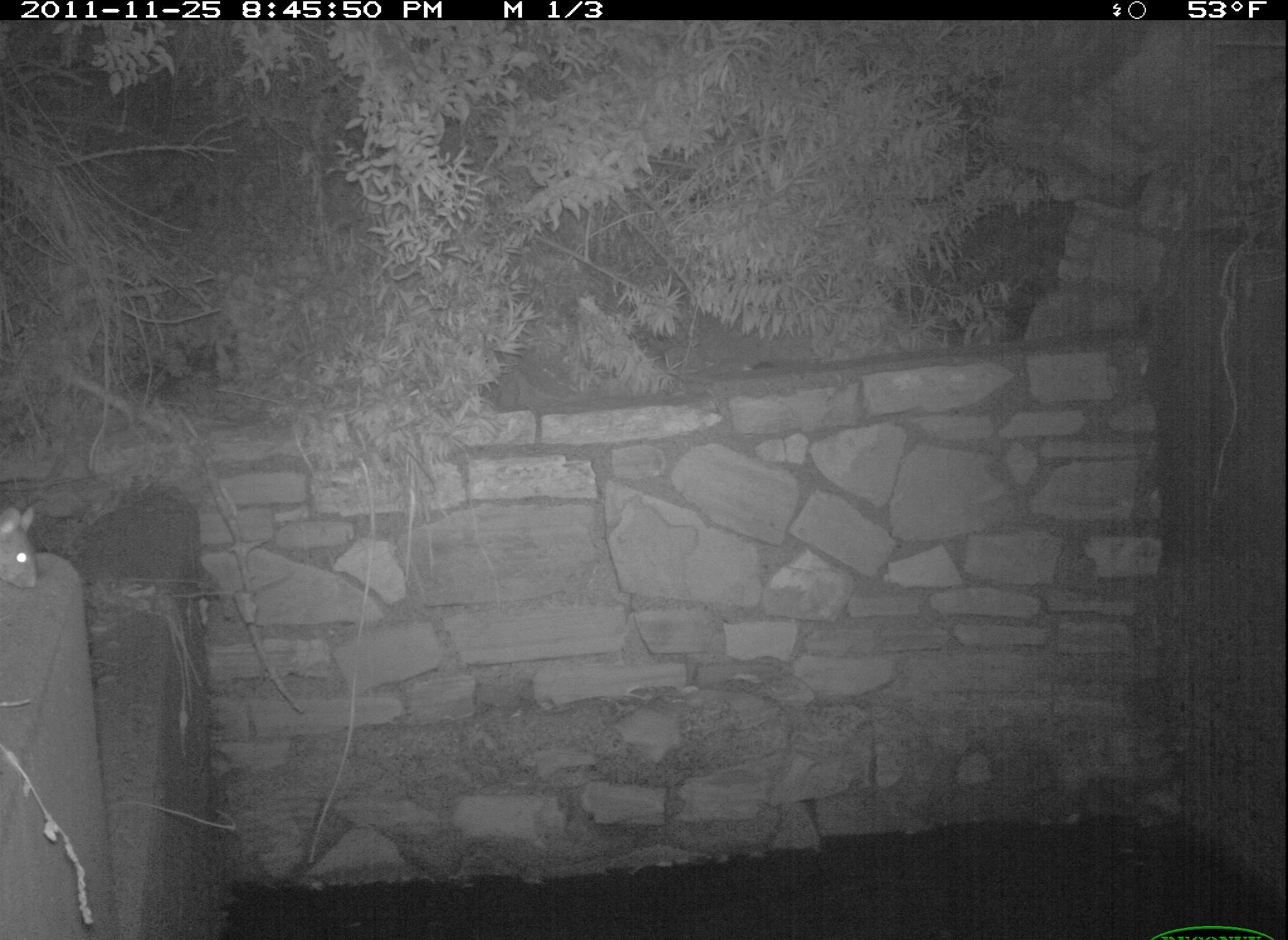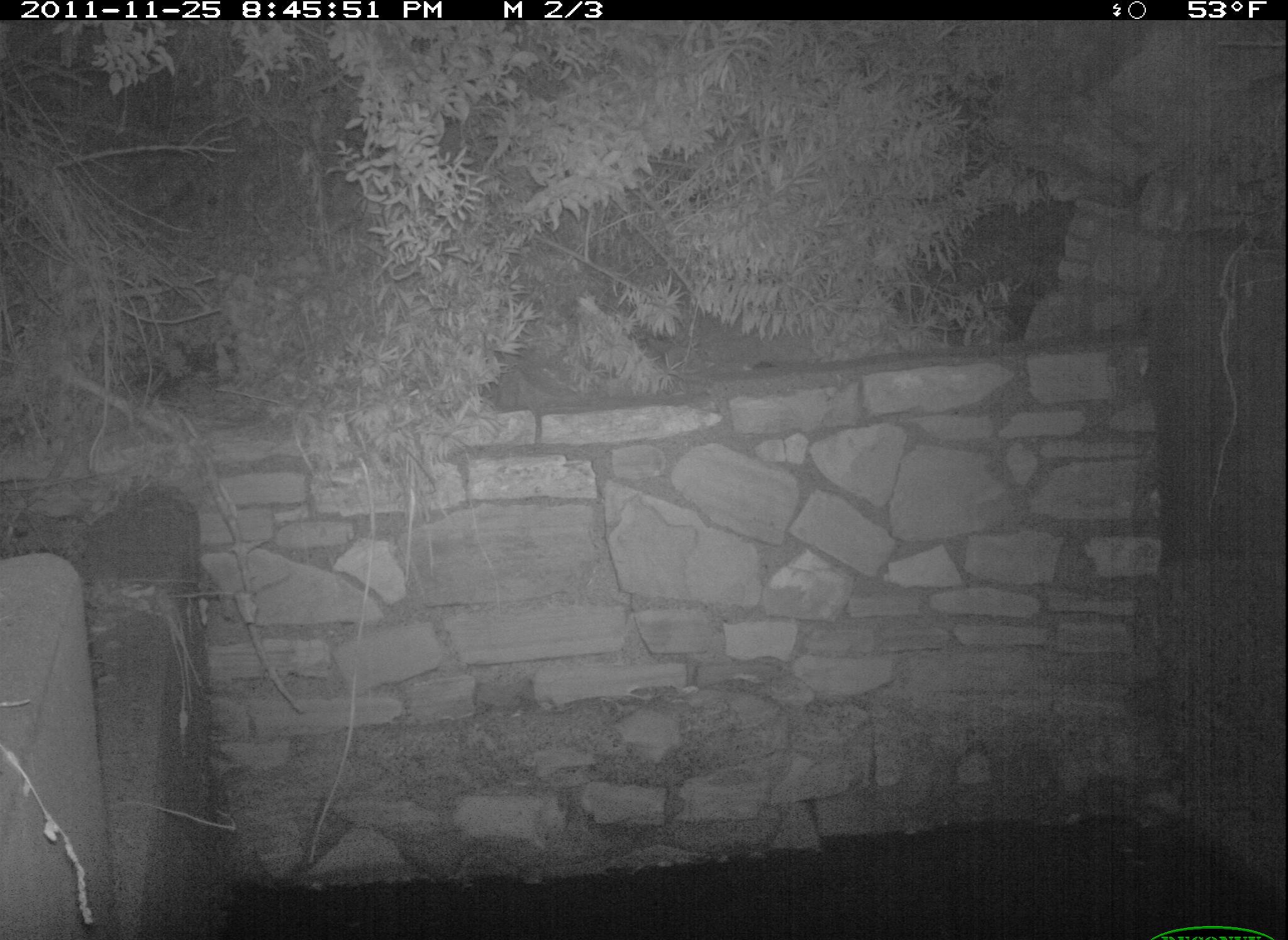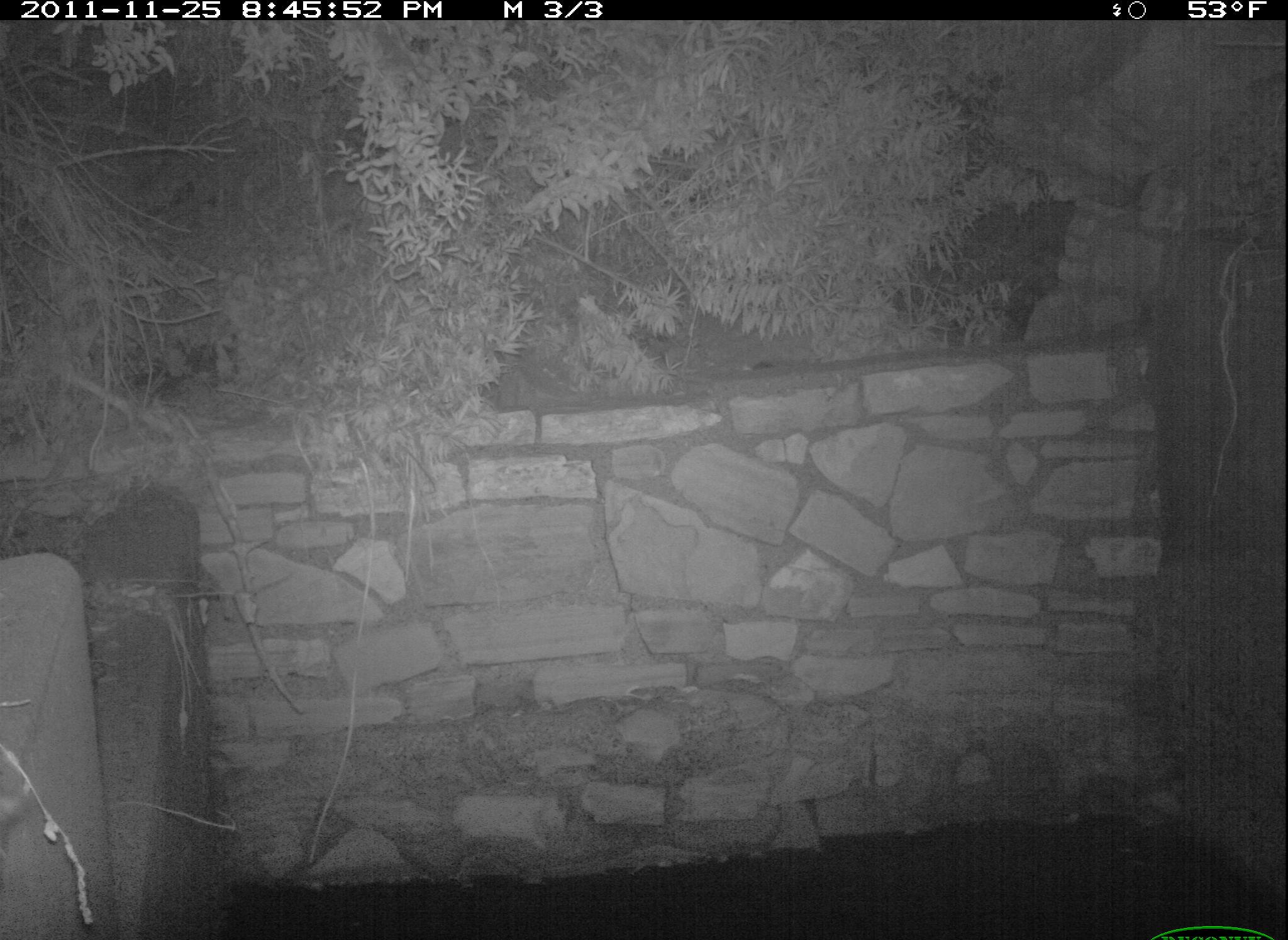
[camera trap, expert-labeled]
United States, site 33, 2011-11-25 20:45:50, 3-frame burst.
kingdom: Animalia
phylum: Chordata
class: Mammalia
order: Rodentia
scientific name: Rodentia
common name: rodent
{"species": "rodent (Rodentia)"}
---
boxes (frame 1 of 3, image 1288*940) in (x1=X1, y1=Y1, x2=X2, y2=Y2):
rodent: (x1=0, y1=501, x2=49, y2=612)